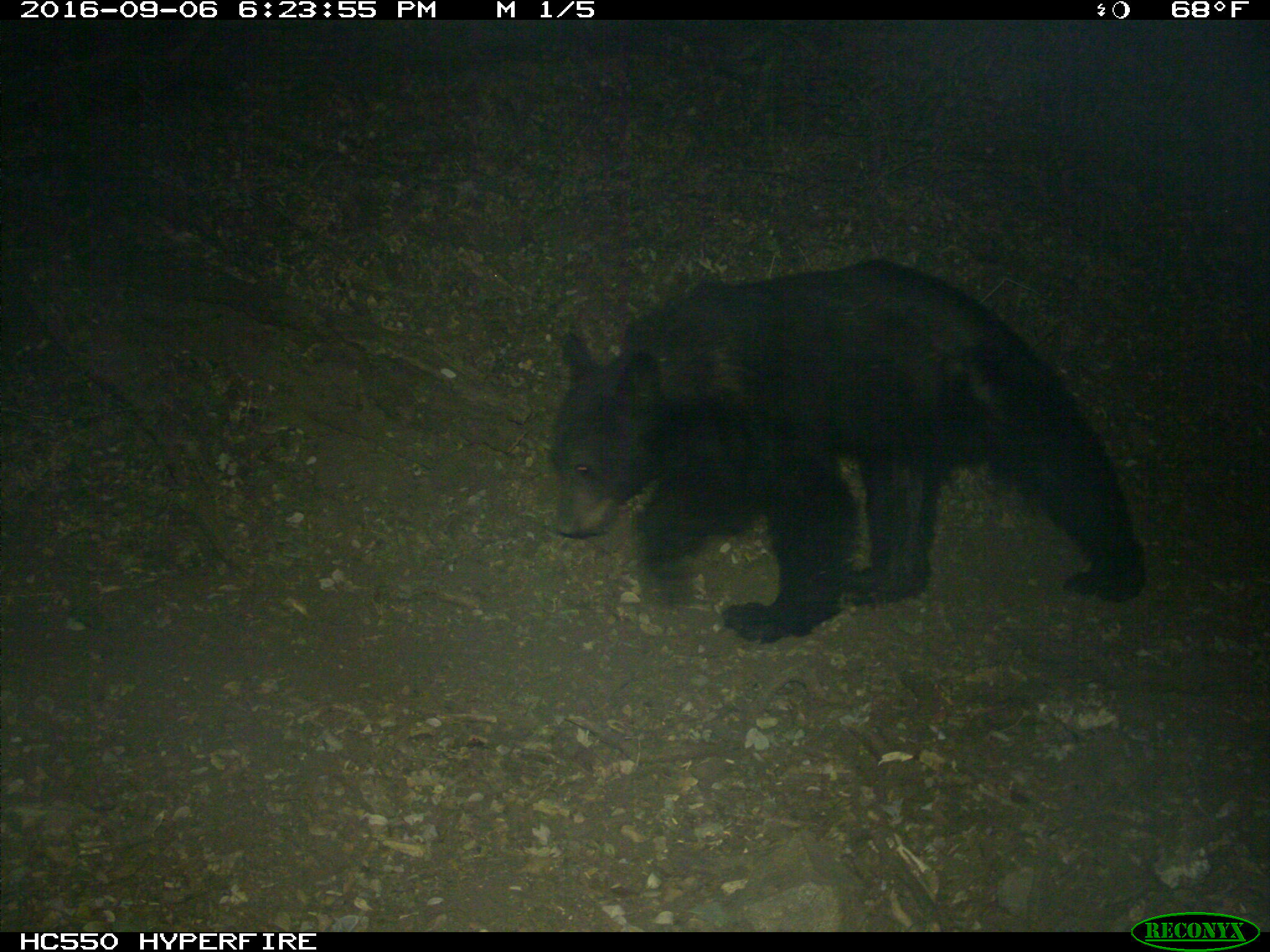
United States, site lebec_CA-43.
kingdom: Animalia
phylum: Chordata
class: Mammalia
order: Carnivora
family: Ursidae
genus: Ursus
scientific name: Ursus americanus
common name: american black bear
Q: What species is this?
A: Ursus americanus (american black bear).